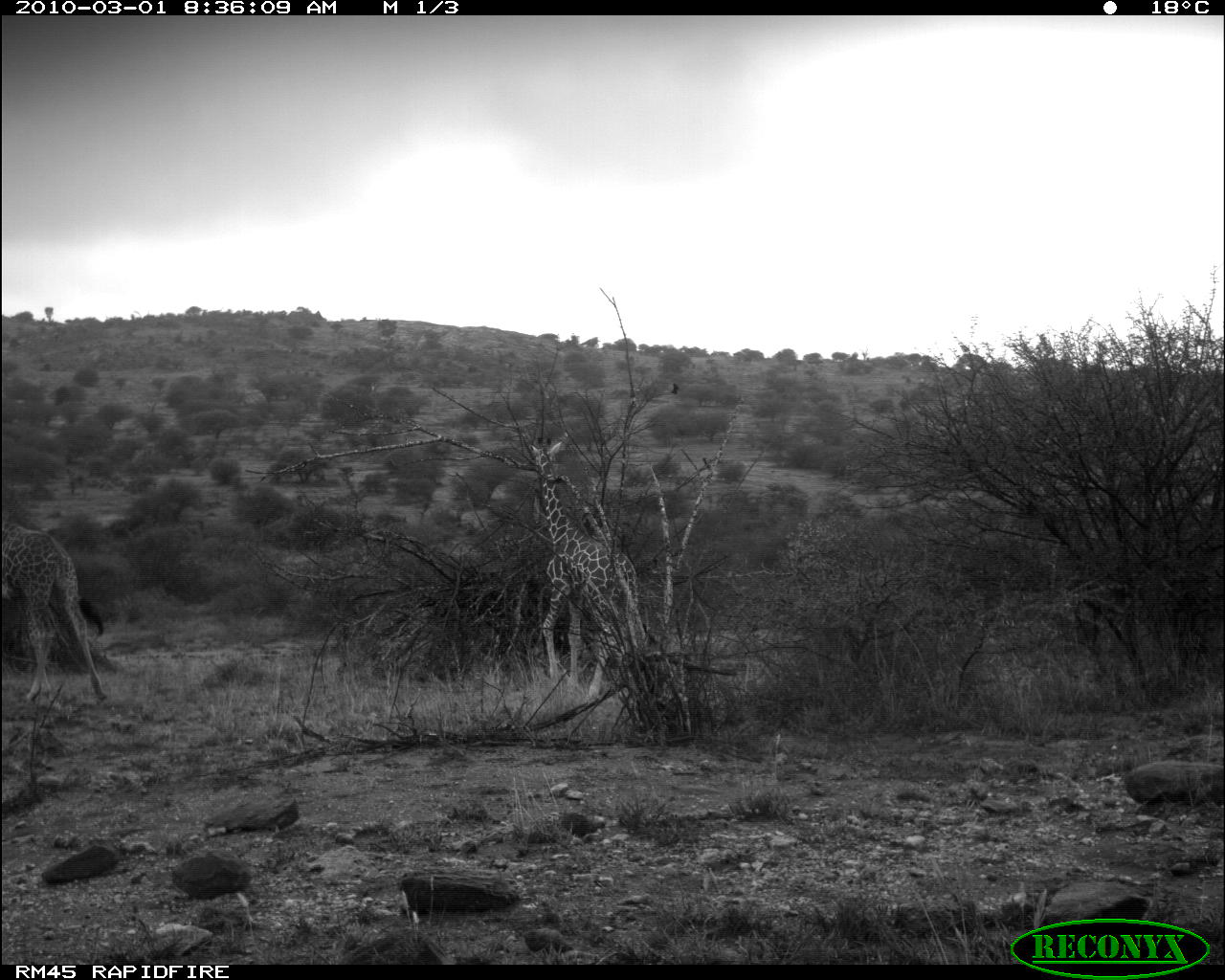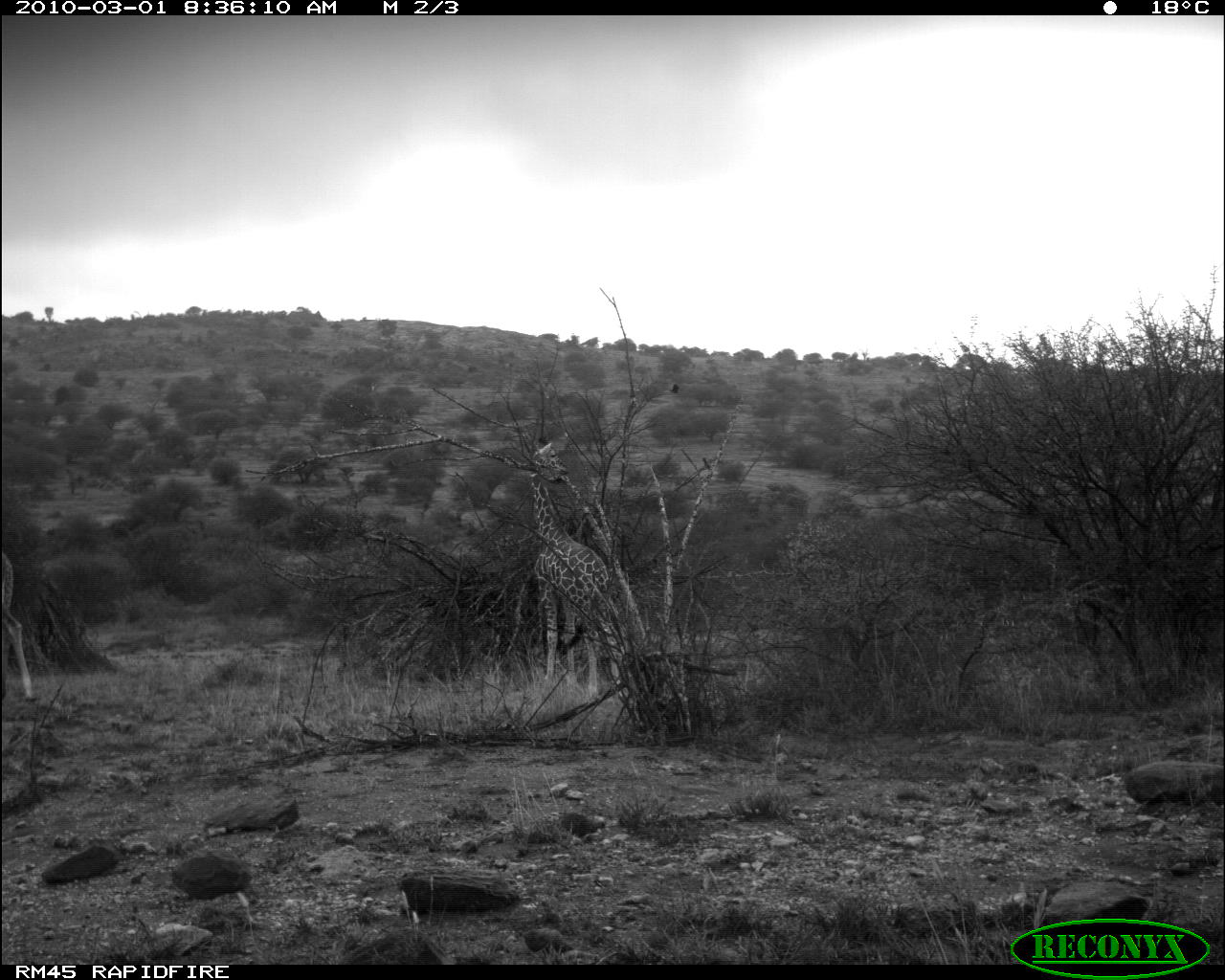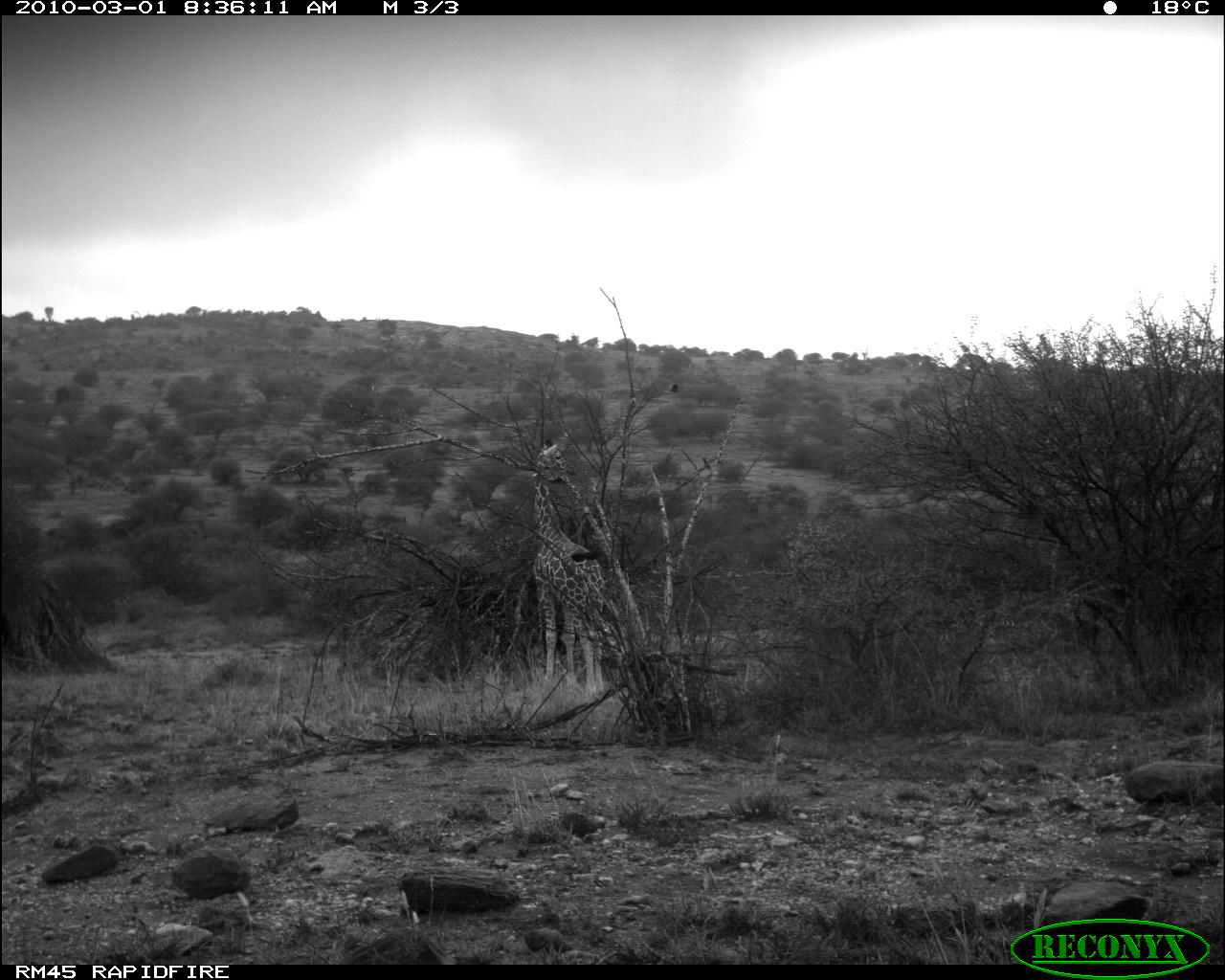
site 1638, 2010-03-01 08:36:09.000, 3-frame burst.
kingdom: Animalia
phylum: Chordata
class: Mammalia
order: Artiodactyla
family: Giraffidae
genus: Giraffa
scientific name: Giraffa camelopardalis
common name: giraffe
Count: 2.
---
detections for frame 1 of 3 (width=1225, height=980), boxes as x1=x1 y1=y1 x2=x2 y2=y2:
giraffa camelopardalis: x1=530 y1=436 x2=646 y2=701; x1=2 y1=517 x2=109 y2=707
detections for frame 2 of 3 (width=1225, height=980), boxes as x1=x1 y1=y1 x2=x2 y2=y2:
giraffa camelopardalis: x1=523 y1=442 x2=627 y2=697; x1=2 y1=545 x2=38 y2=701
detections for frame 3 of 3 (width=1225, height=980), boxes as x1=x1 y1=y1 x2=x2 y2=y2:
giraffa camelopardalis: x1=526 y1=438 x2=611 y2=706